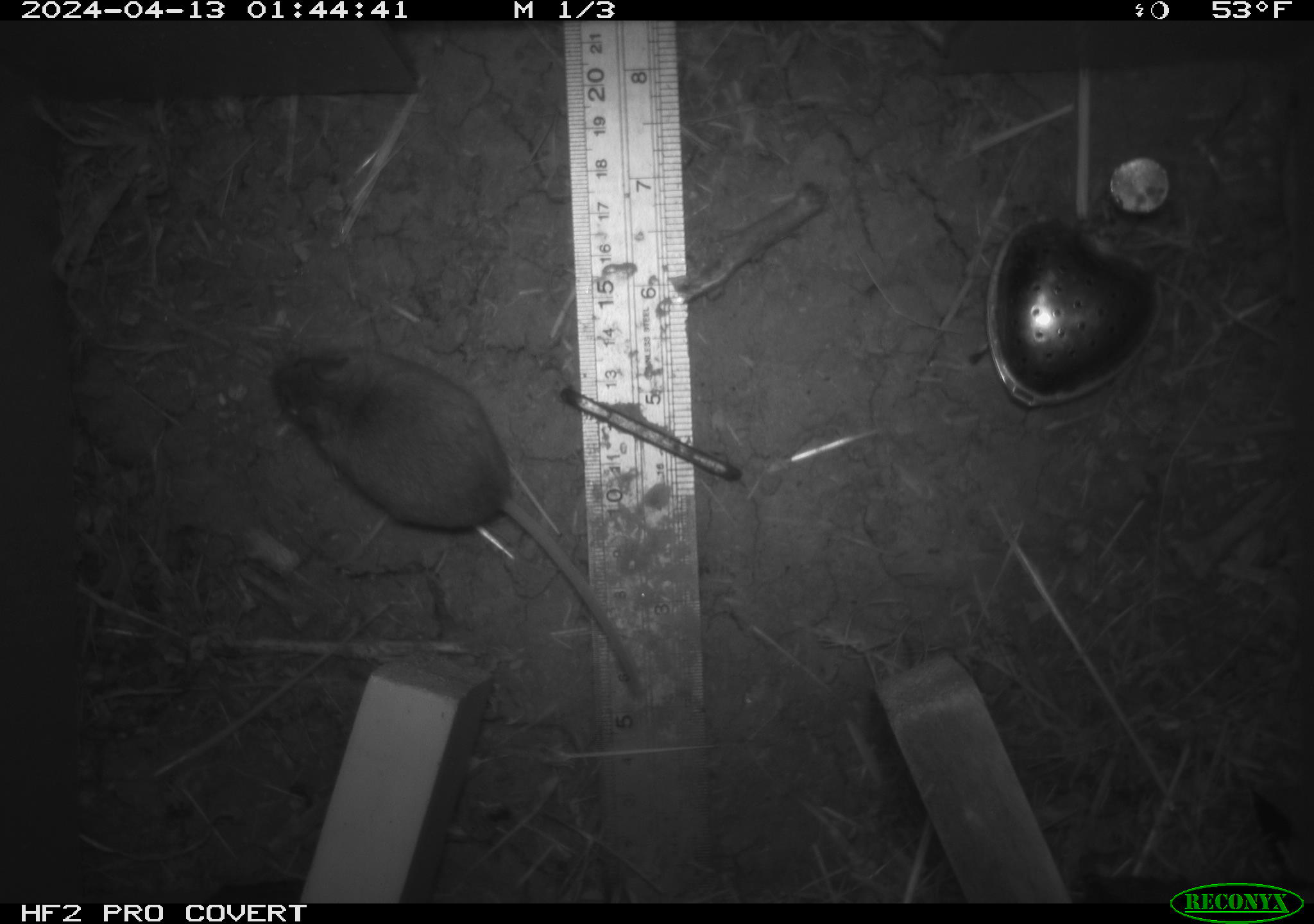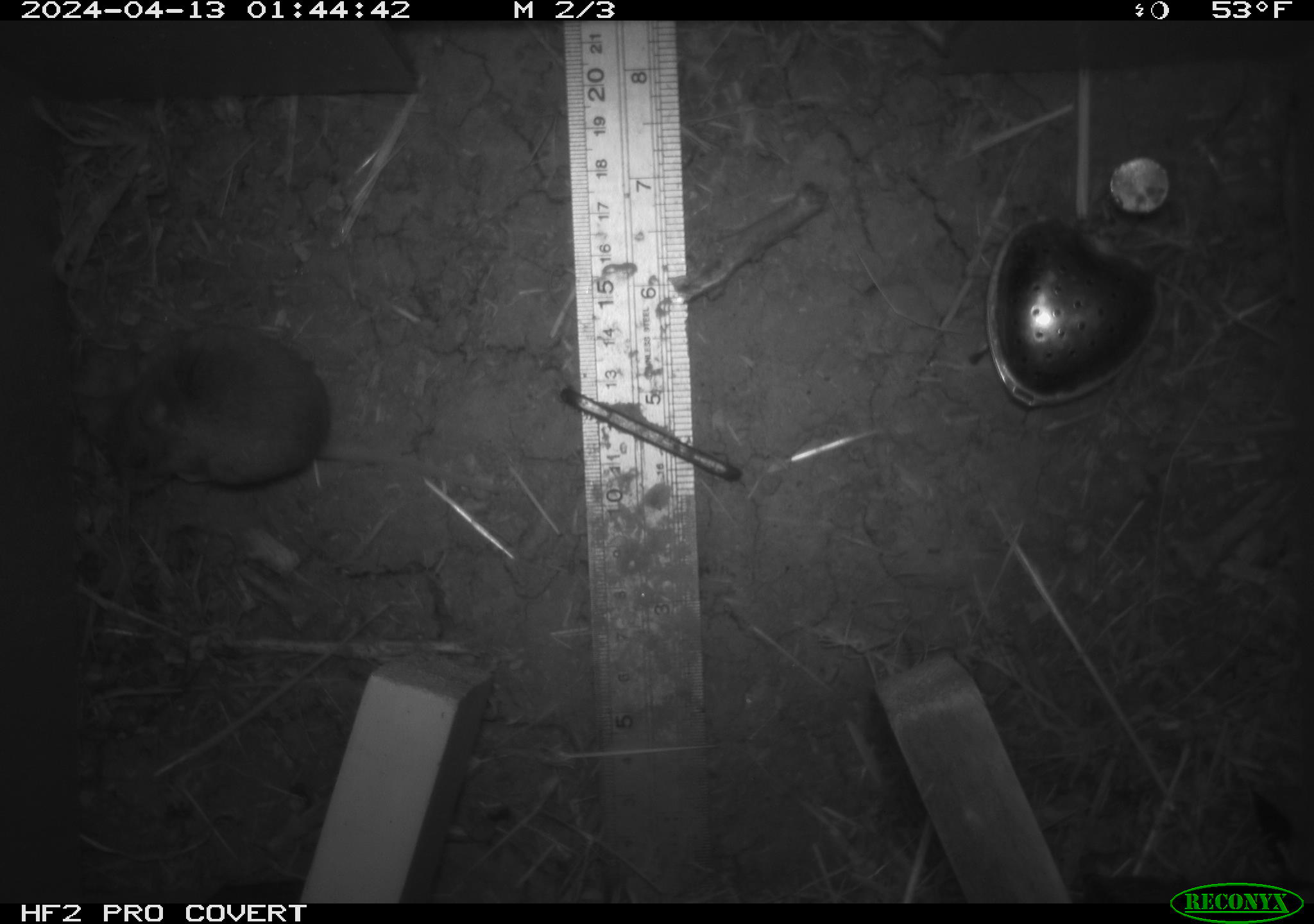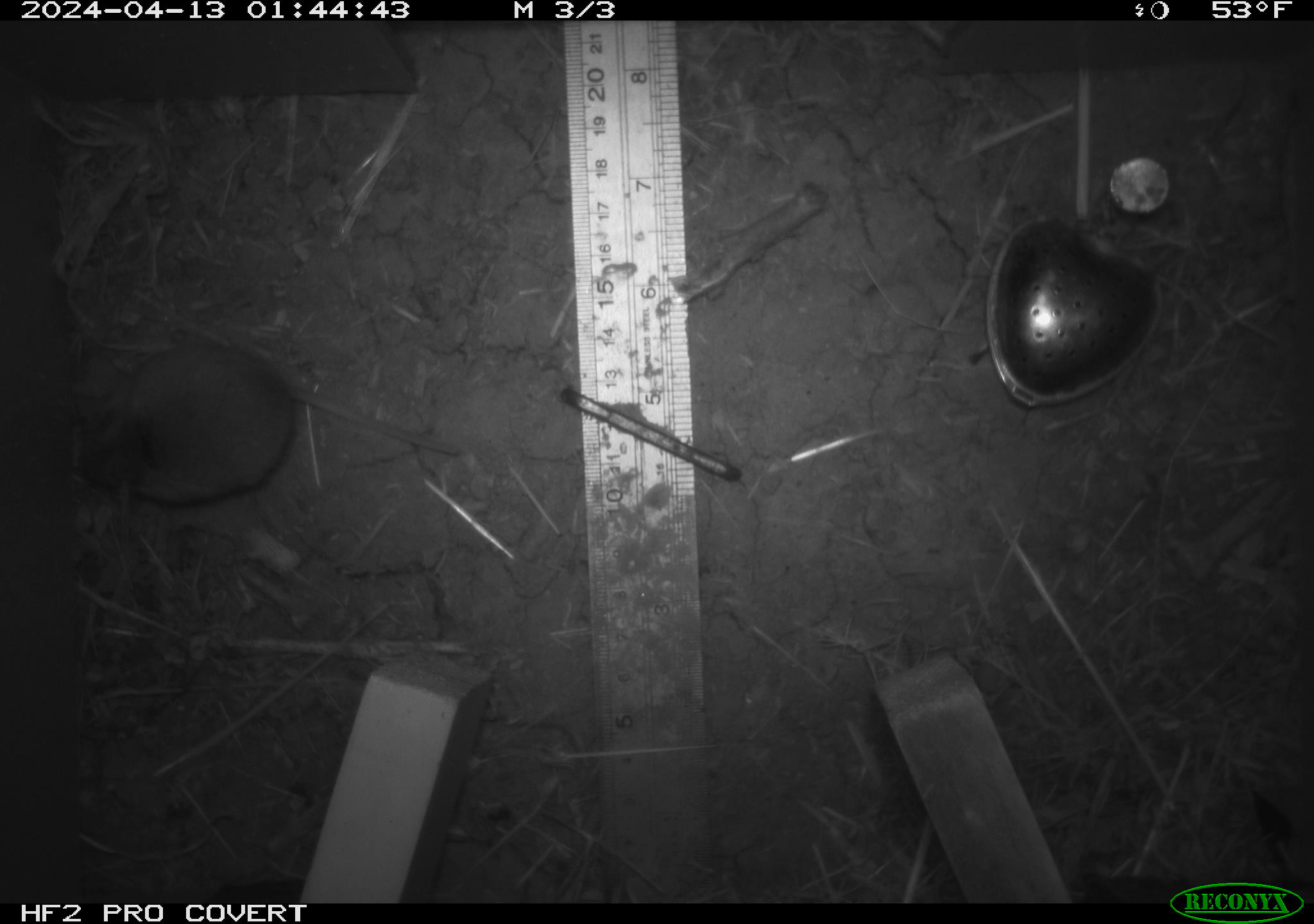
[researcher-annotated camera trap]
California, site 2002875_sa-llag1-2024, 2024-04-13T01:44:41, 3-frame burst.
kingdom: Animalia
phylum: Chordata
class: Mammalia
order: Rodentia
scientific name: Rodentia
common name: mouse species